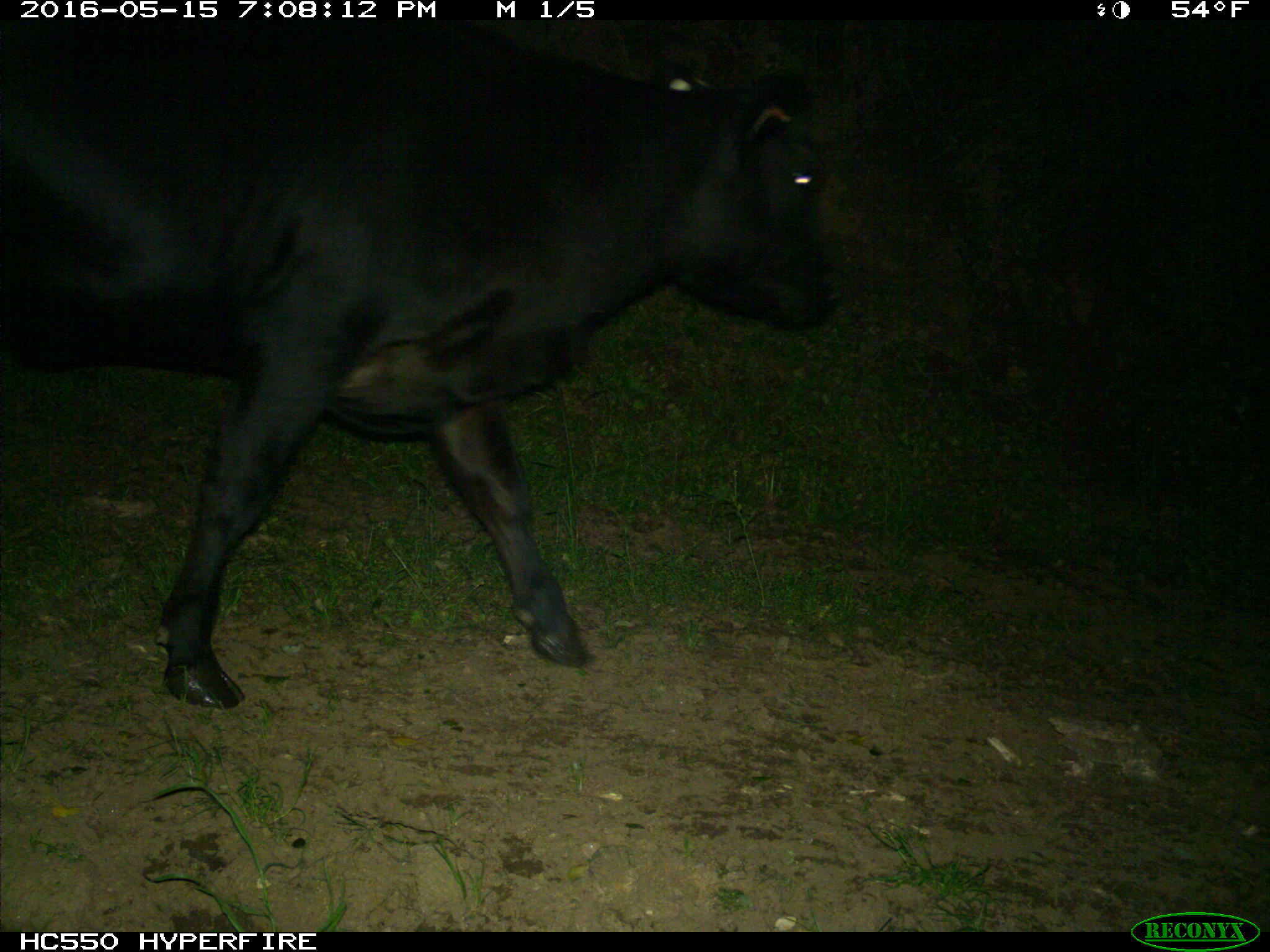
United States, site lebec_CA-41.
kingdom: Animalia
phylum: Chordata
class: Mammalia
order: Artiodactyla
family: Bovidae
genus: Bos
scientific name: Bos taurus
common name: domestic cow